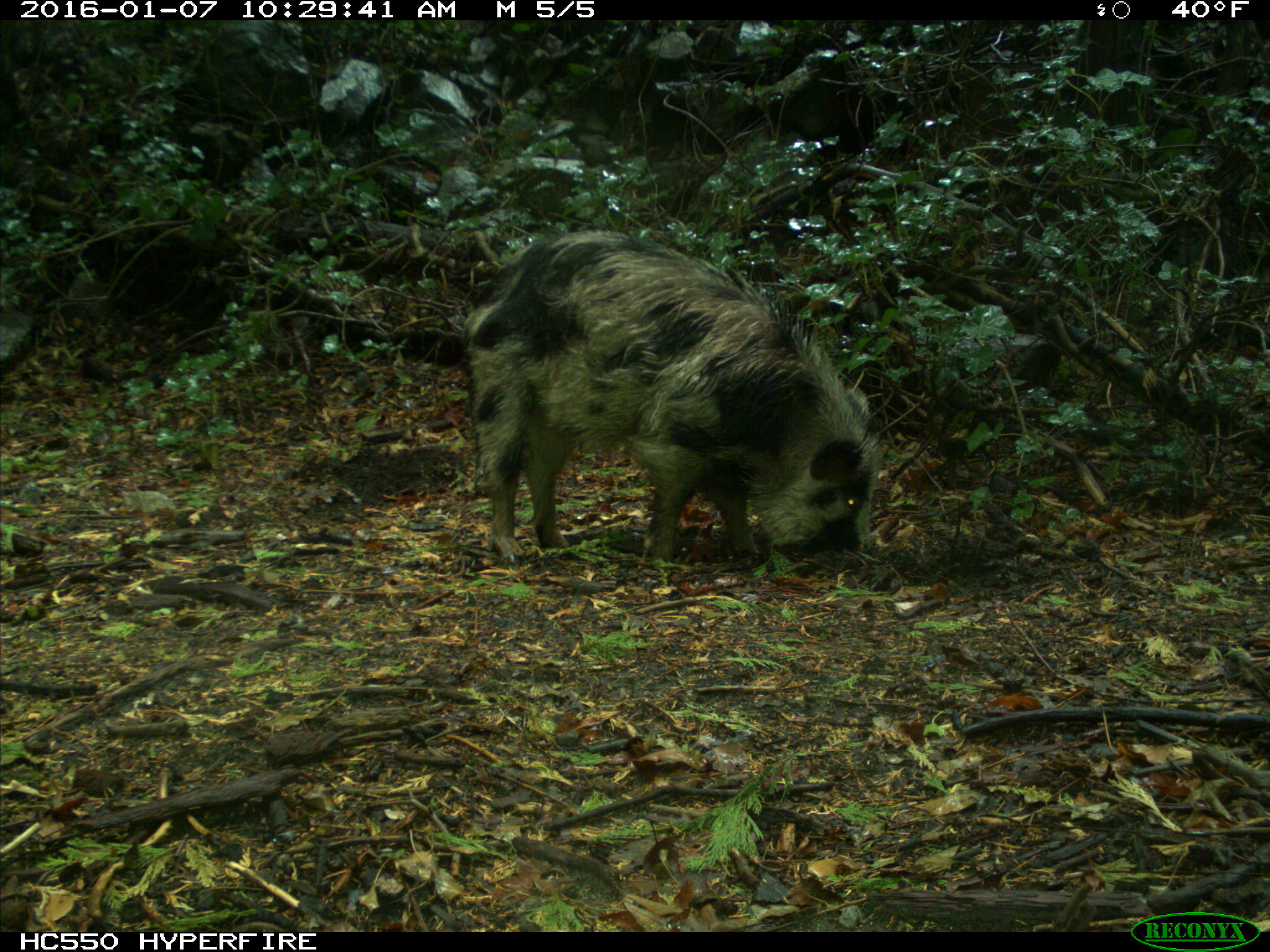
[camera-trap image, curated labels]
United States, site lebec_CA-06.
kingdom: Animalia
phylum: Chordata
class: Mammalia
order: Artiodactyla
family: Suidae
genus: Sus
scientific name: Sus scrofa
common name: wild boar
Sus scrofa (wild boar).